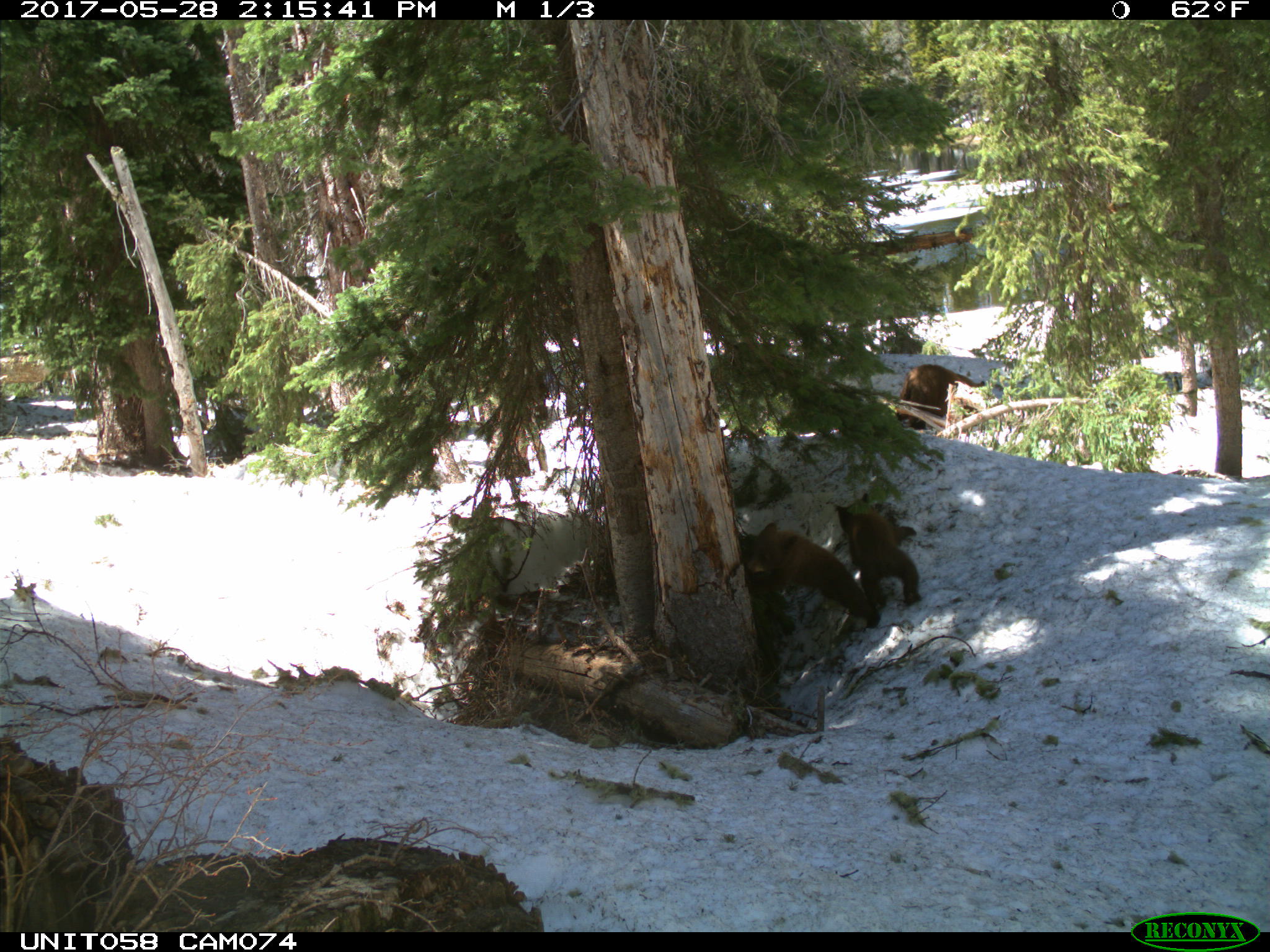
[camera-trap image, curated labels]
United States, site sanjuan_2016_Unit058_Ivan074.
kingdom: Animalia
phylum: Chordata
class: Mammalia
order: Carnivora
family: Ursidae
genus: Ursus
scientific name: Ursus americanus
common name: american black bear